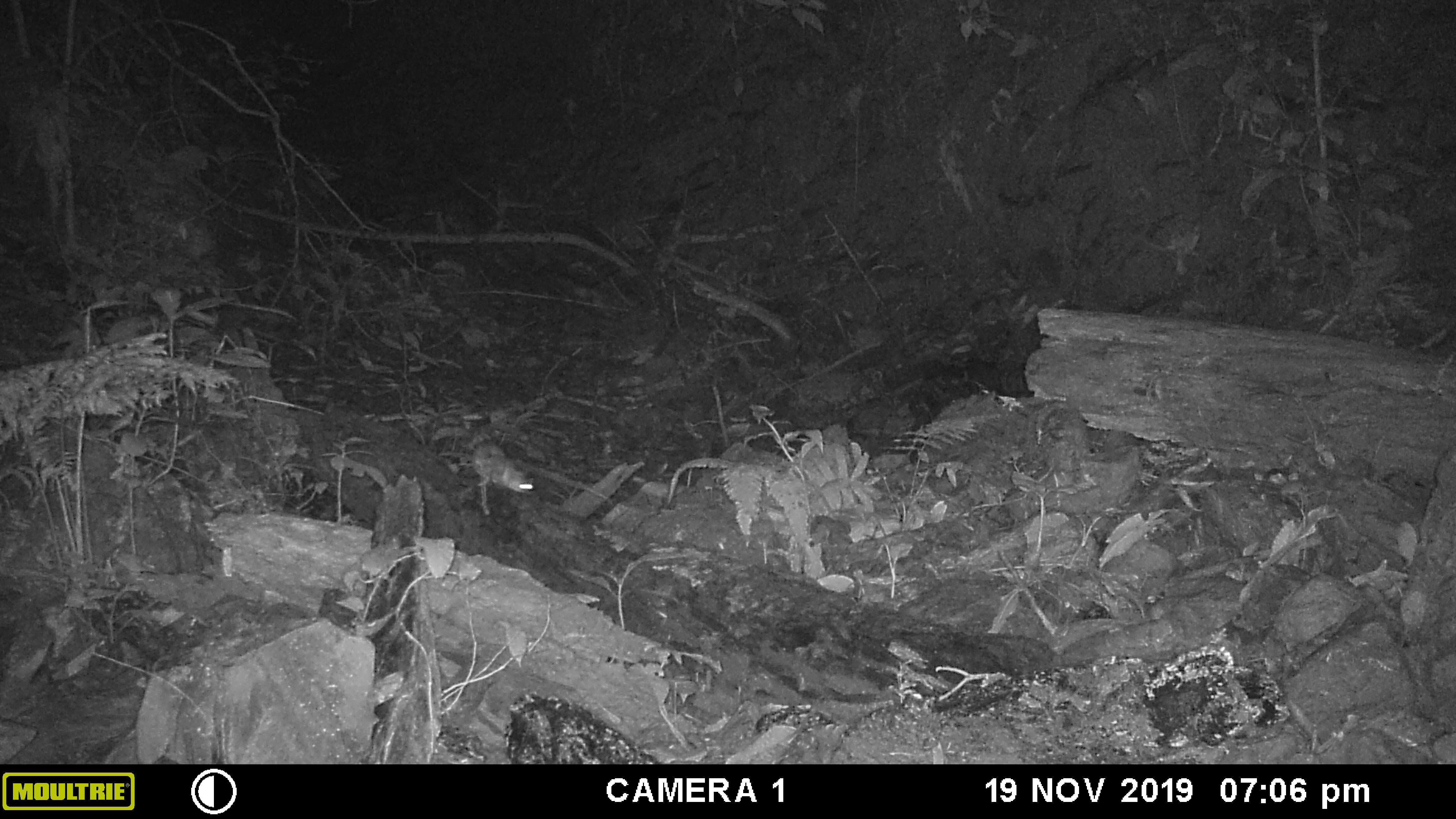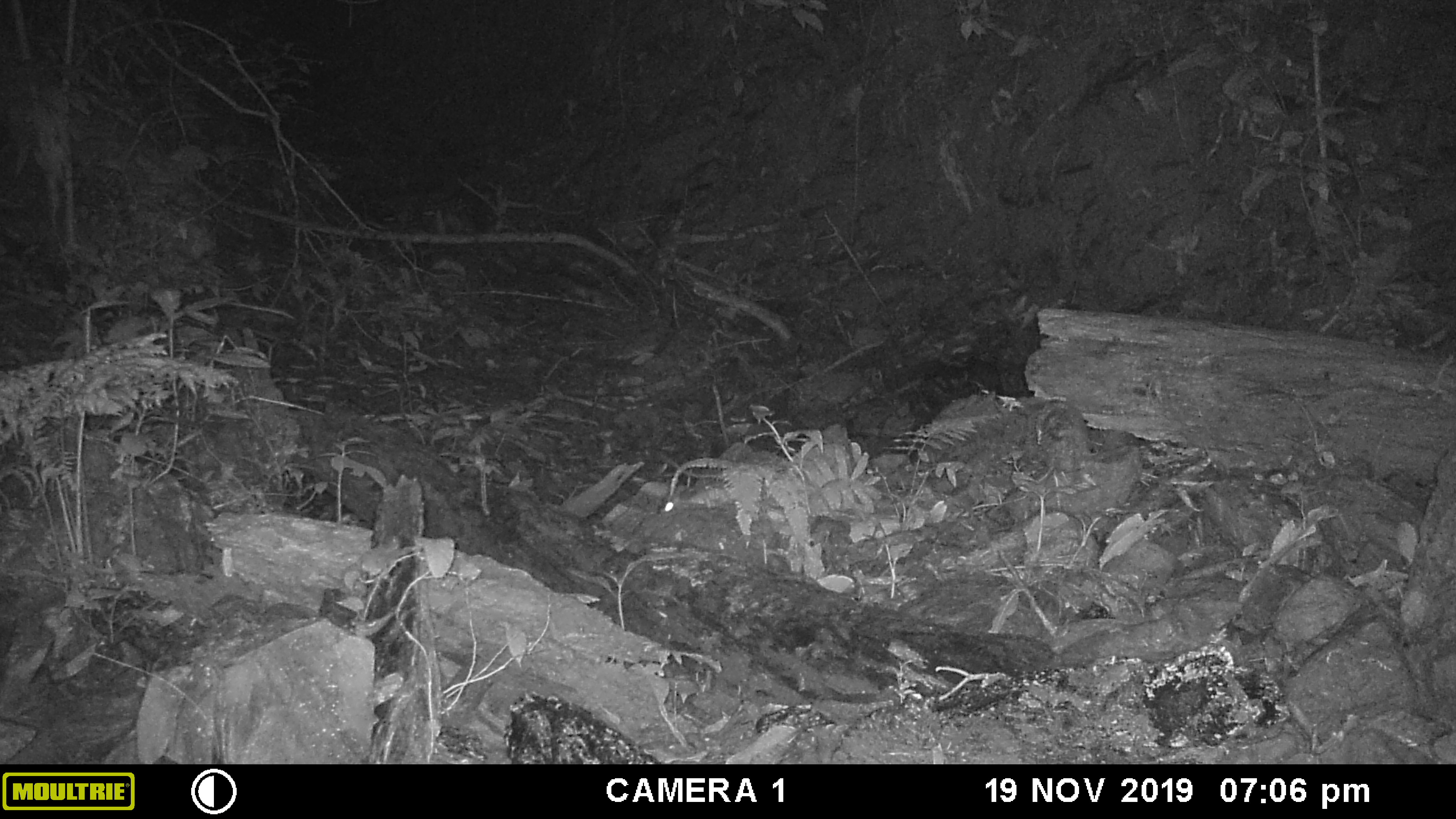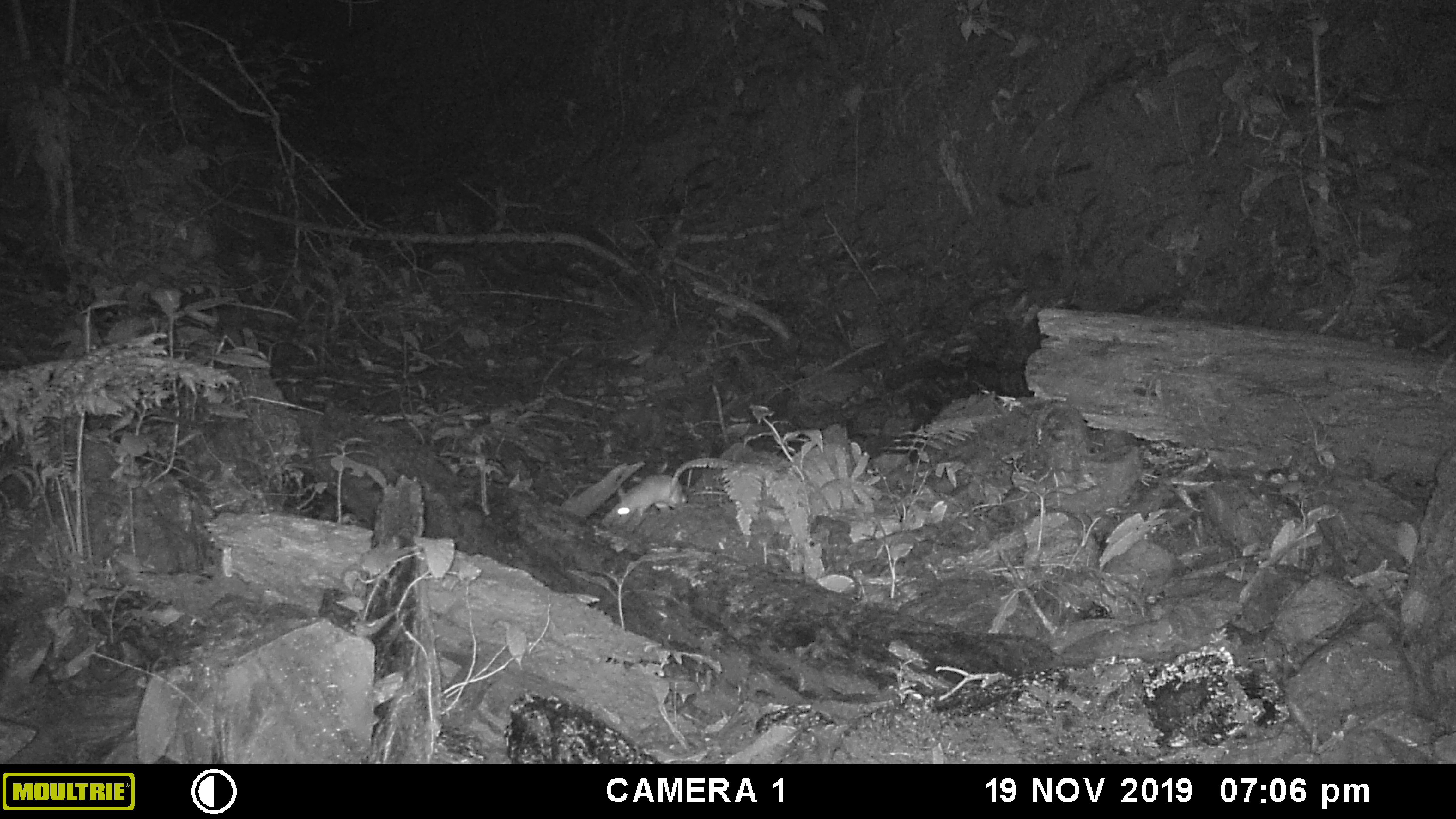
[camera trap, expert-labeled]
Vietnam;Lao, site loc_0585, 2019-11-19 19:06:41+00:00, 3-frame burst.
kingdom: Animalia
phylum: Chordata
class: Mammalia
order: Rodentia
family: Muridae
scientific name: Muridae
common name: old-world mice and rats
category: unidentified murid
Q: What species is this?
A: Unidentified murid (old-world mice and rats) (Muridae).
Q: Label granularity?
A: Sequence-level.